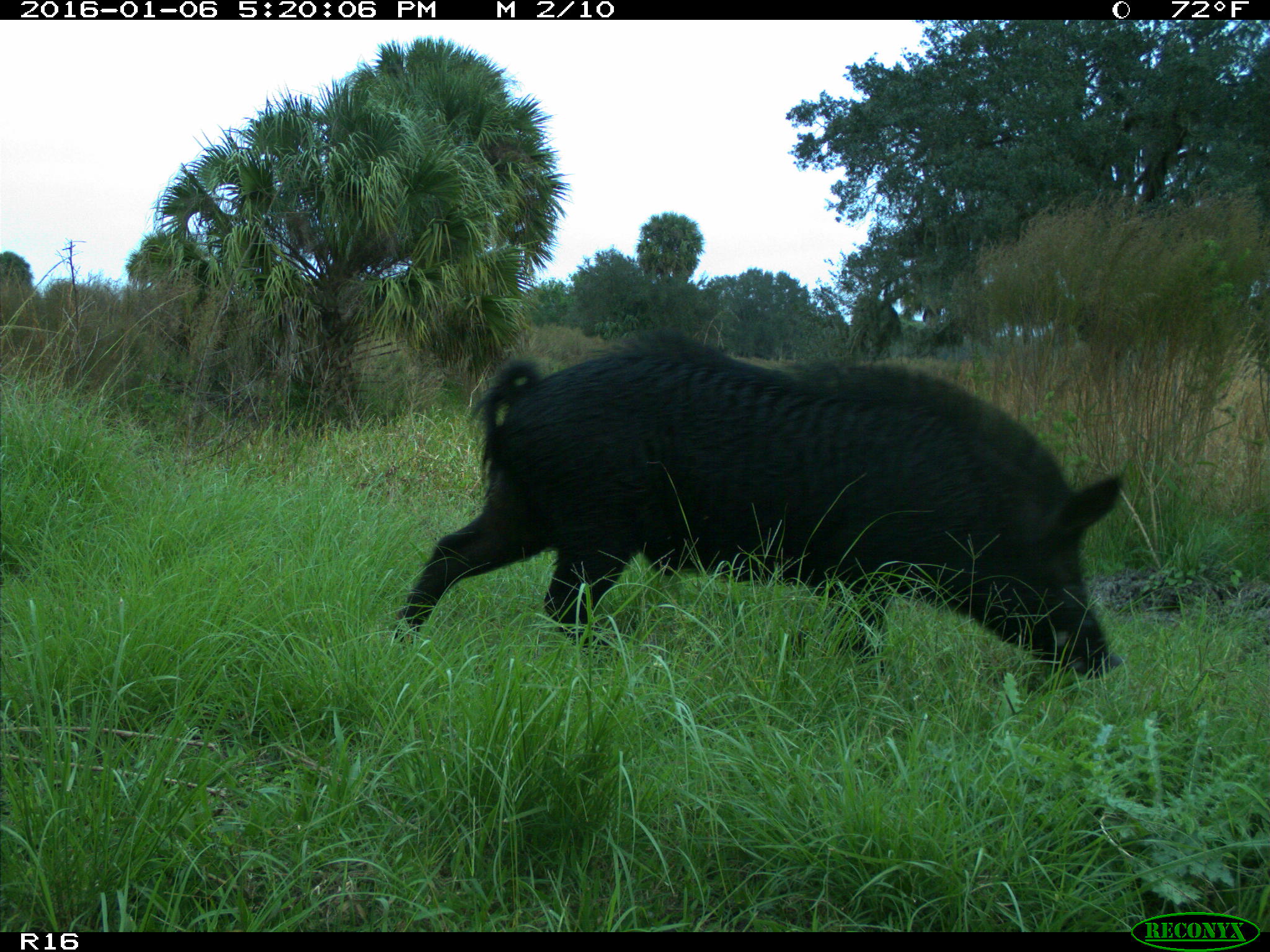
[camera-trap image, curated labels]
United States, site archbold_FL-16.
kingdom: Animalia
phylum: Chordata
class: Mammalia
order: Artiodactyla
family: Suidae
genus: Sus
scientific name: Sus scrofa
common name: wild boar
Sus scrofa (wild boar).